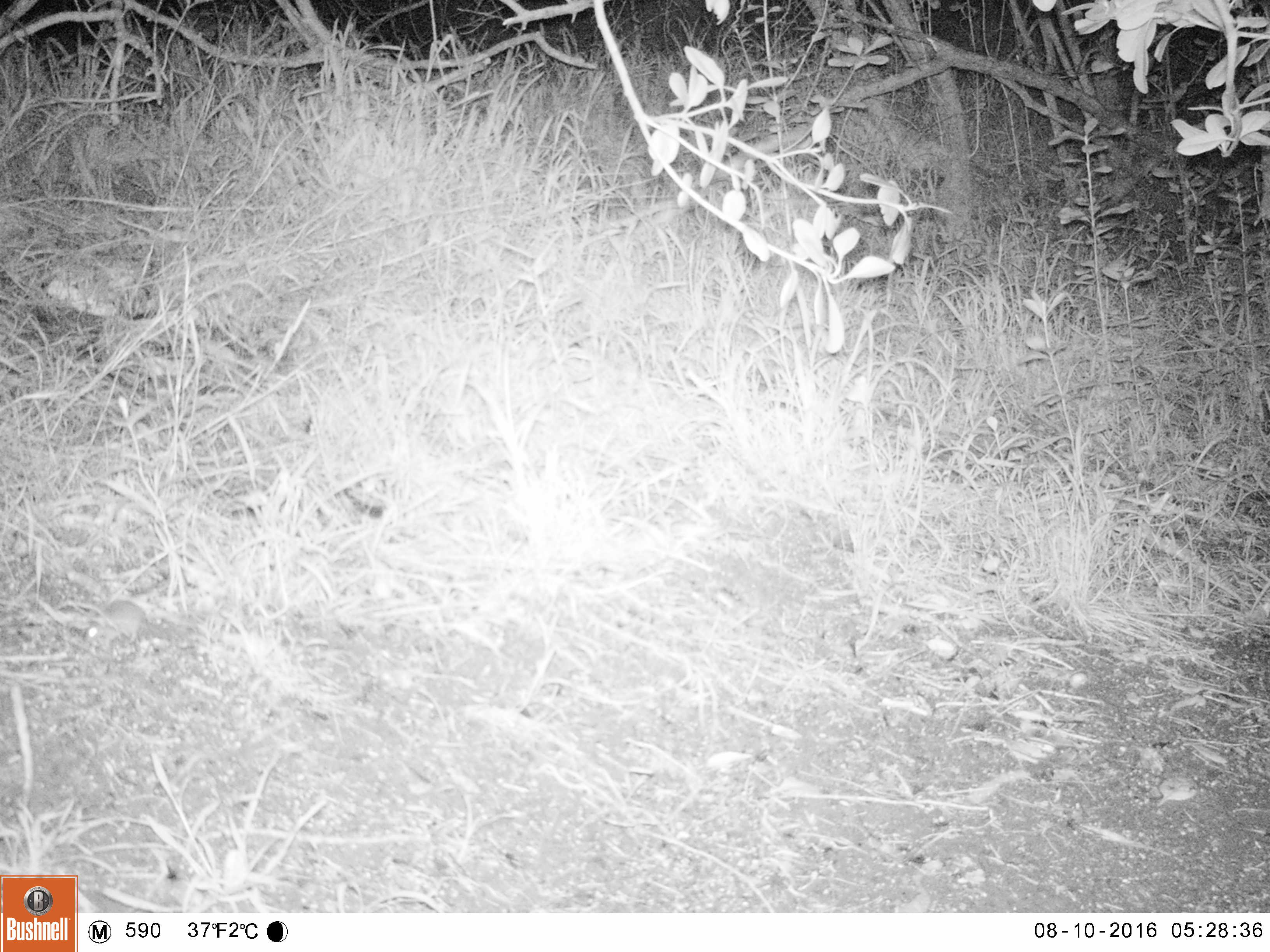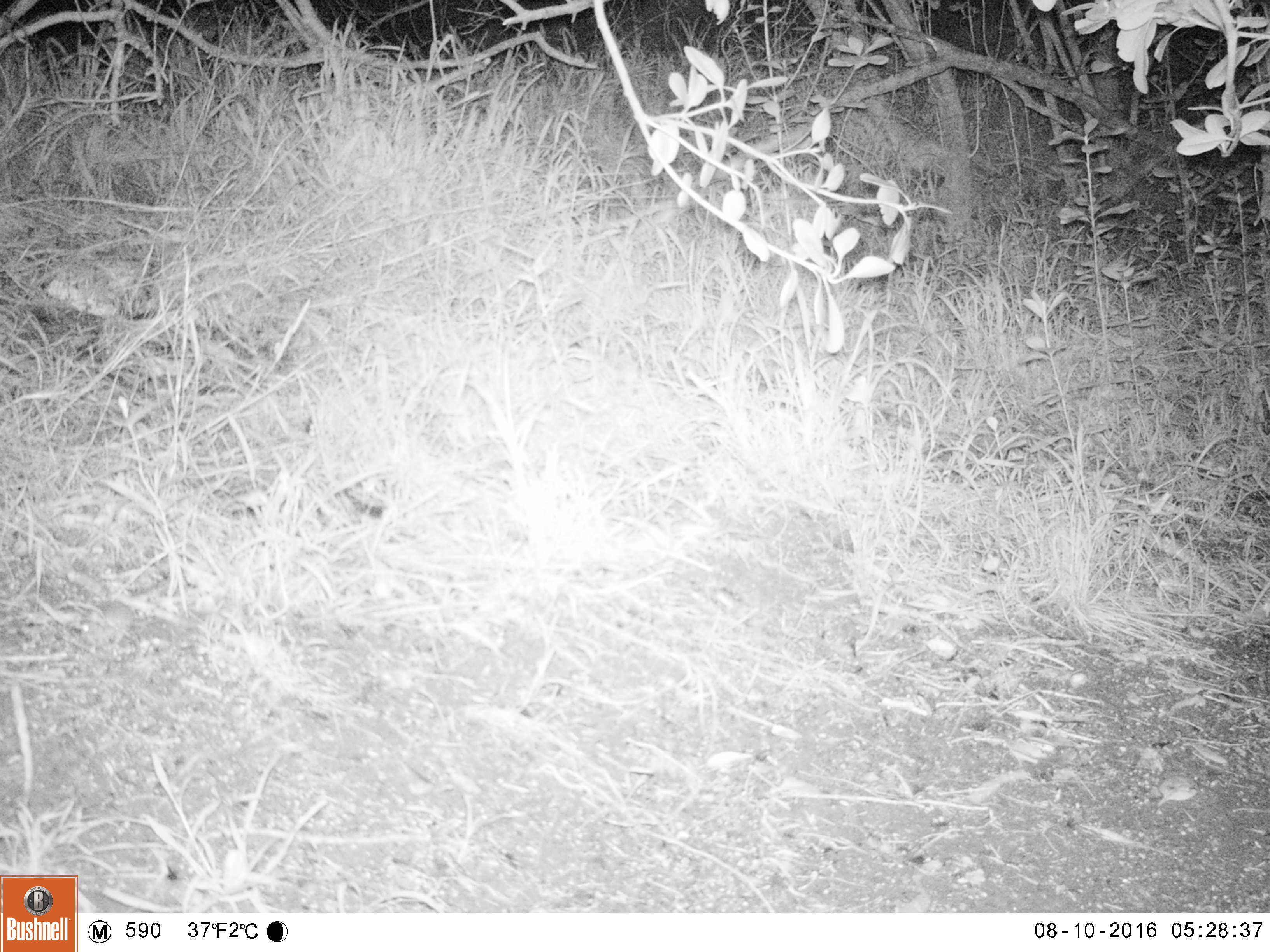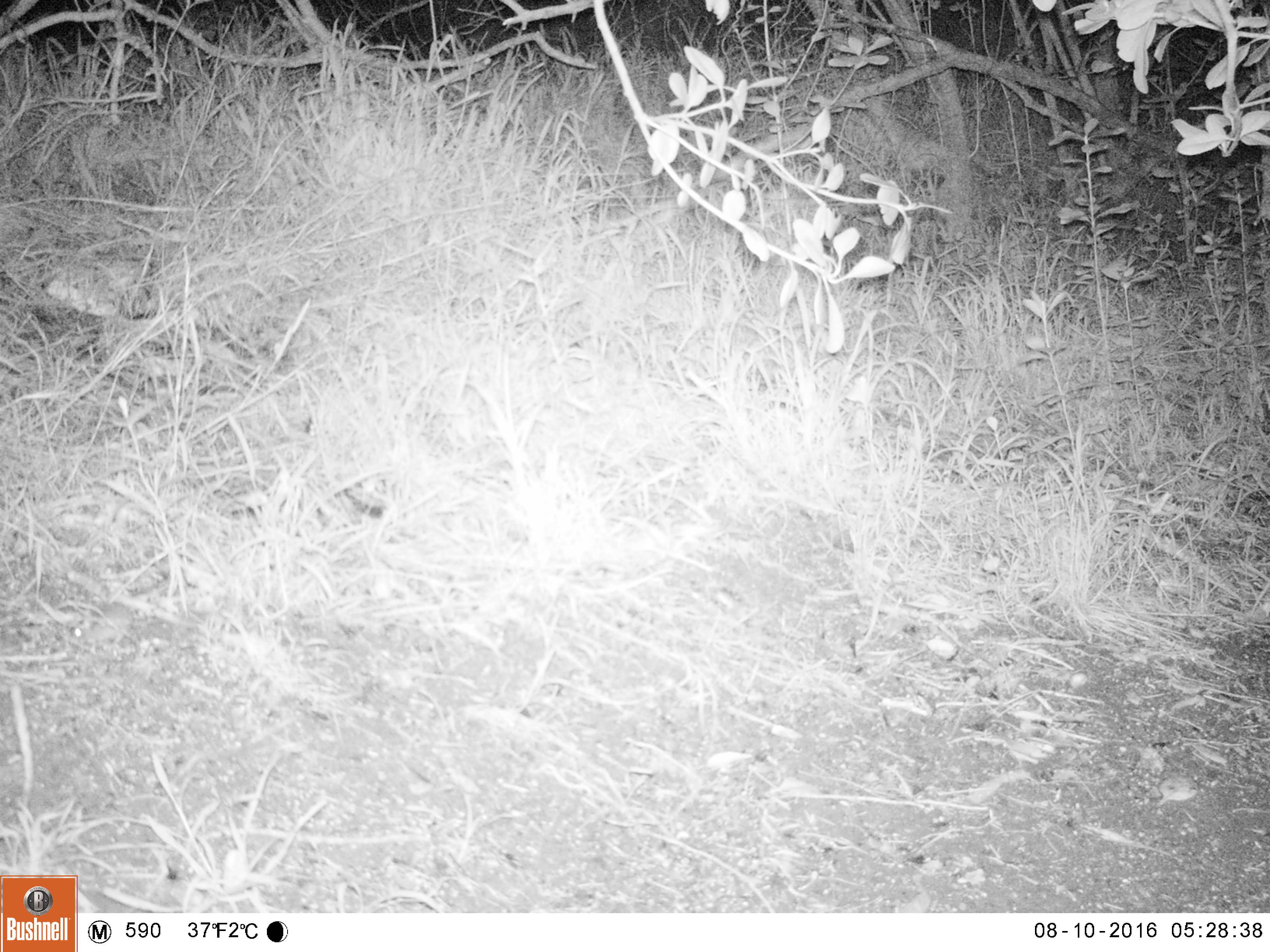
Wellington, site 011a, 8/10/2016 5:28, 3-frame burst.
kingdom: Animalia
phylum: Chordata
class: Mammalia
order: Rodentia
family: Muridae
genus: Mus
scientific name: Mus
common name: mouse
Mouse (Mus).